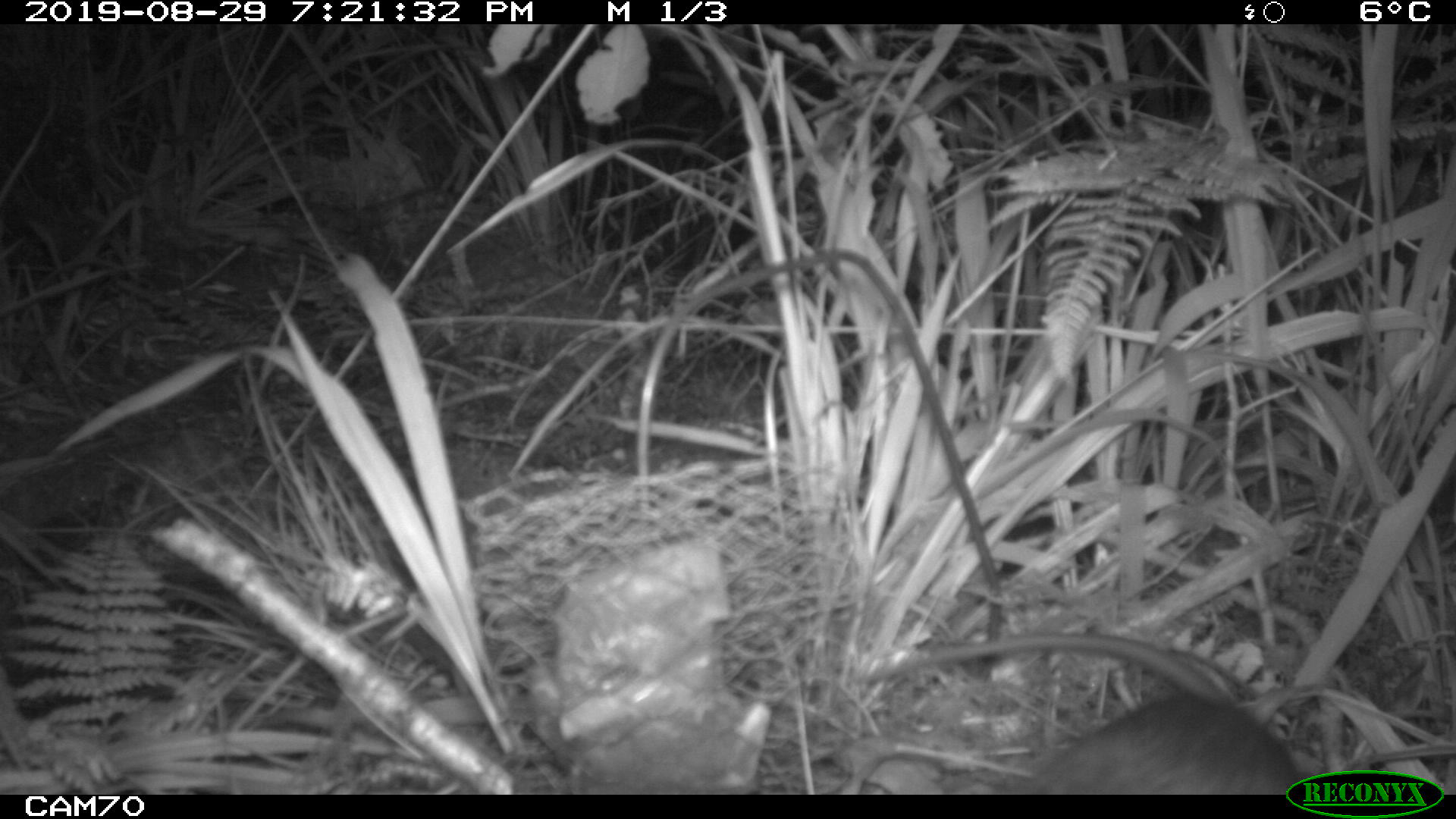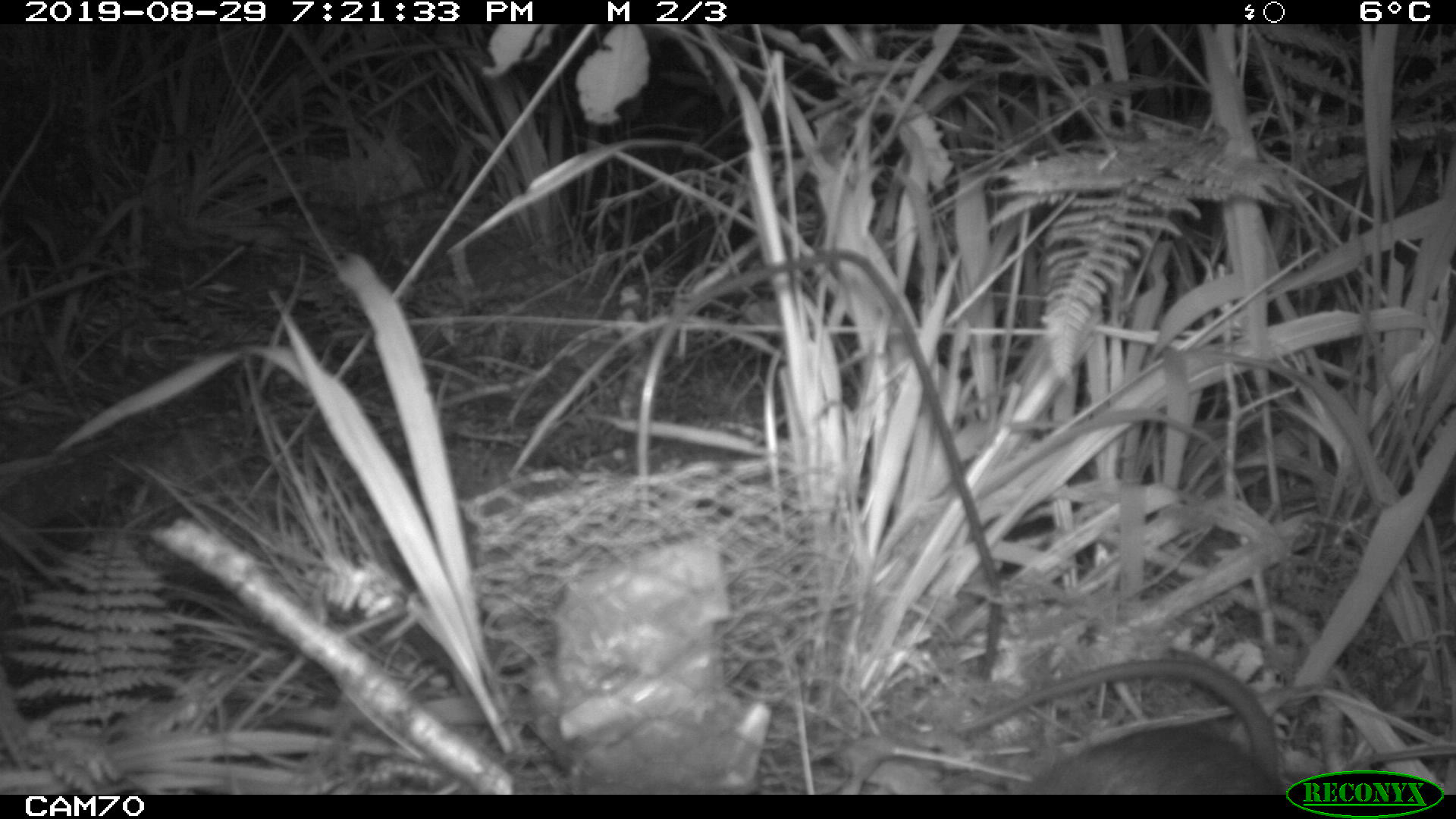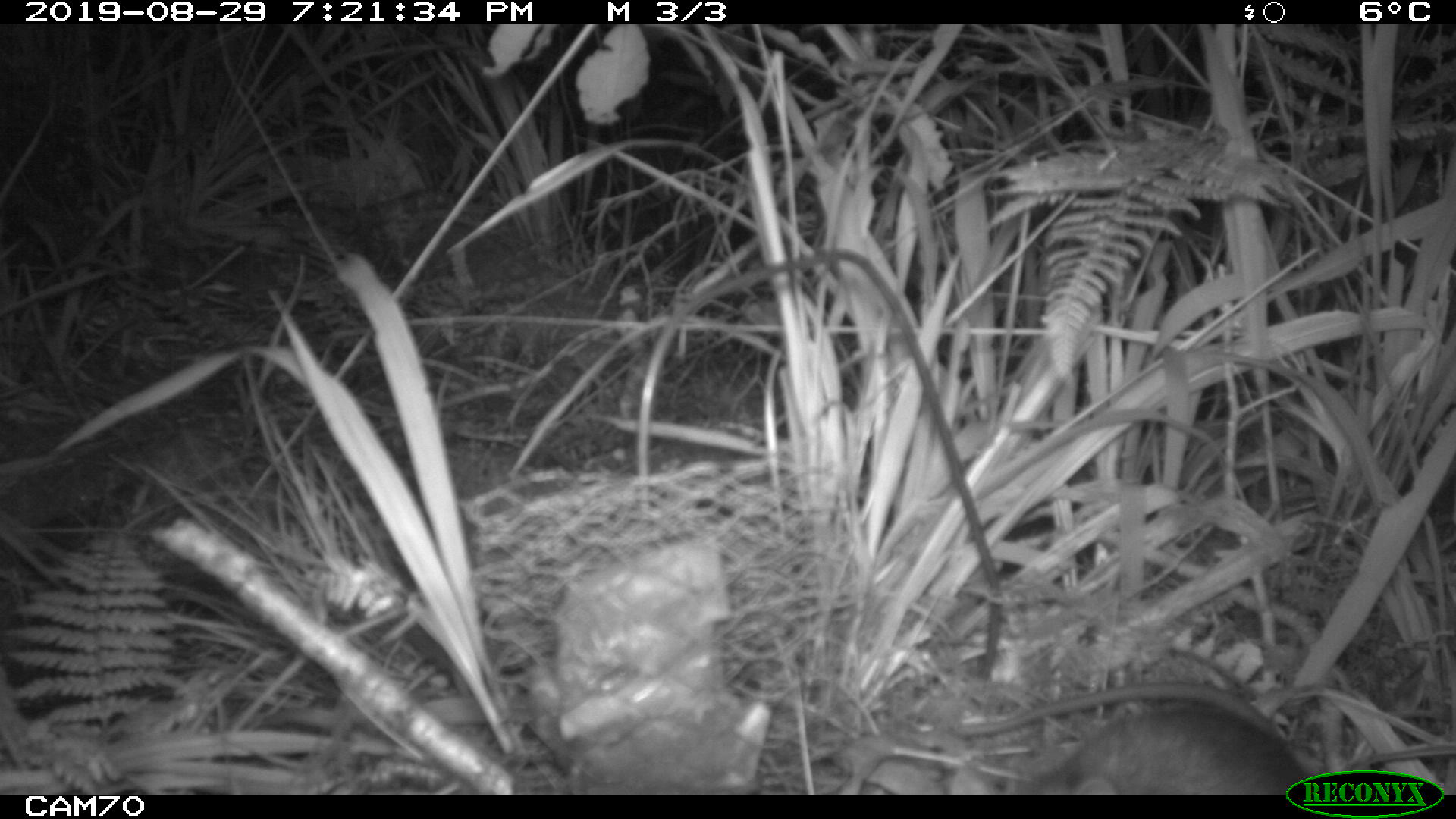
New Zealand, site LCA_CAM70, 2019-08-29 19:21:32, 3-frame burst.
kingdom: Animalia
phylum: Chordata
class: Mammalia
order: Rodentia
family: Muridae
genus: Rattus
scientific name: Rattus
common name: rat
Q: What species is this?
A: Rat (Rattus).